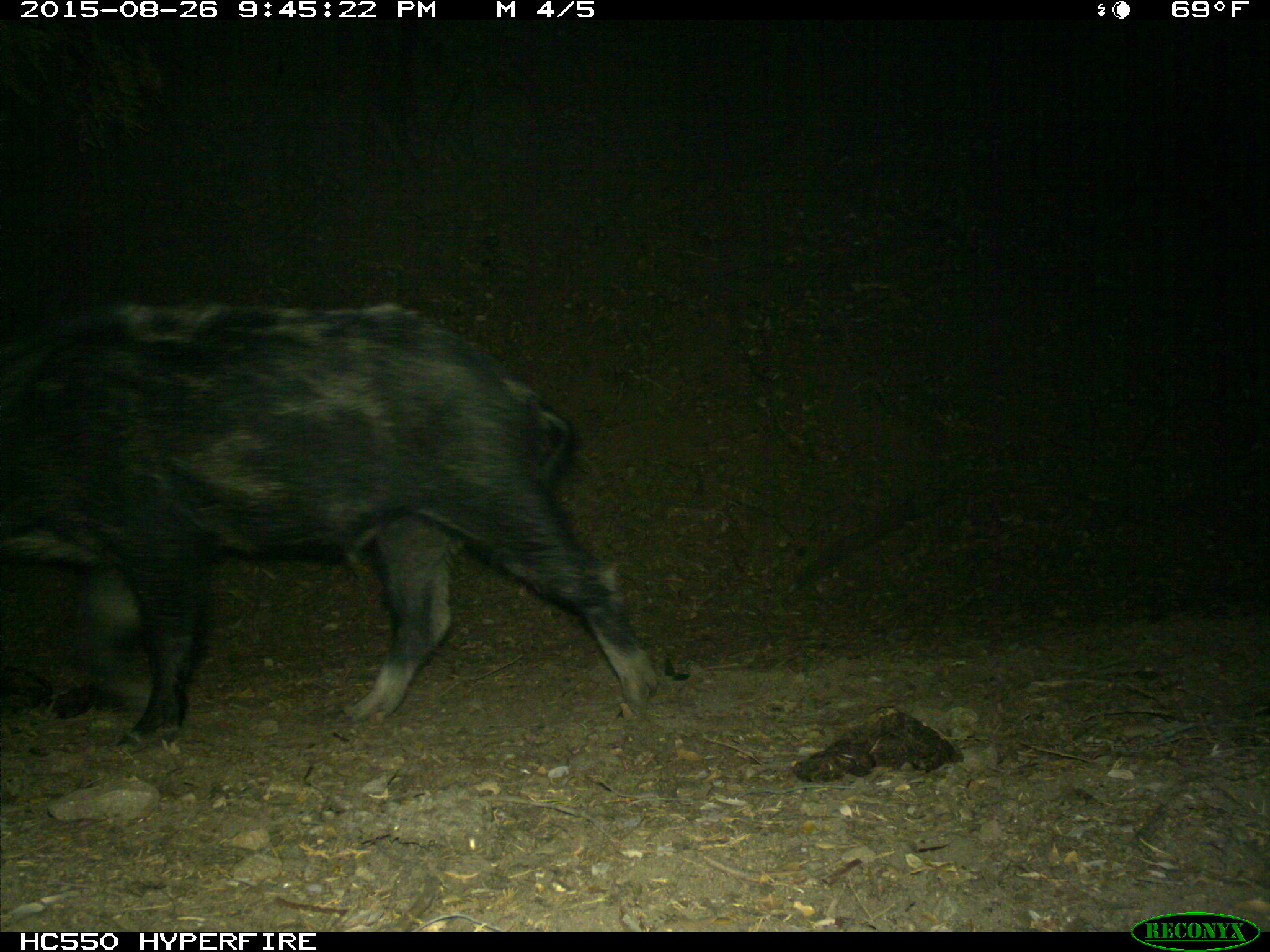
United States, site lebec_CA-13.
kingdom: Animalia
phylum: Chordata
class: Mammalia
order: Artiodactyla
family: Suidae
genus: Sus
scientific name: Sus scrofa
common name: wild boar